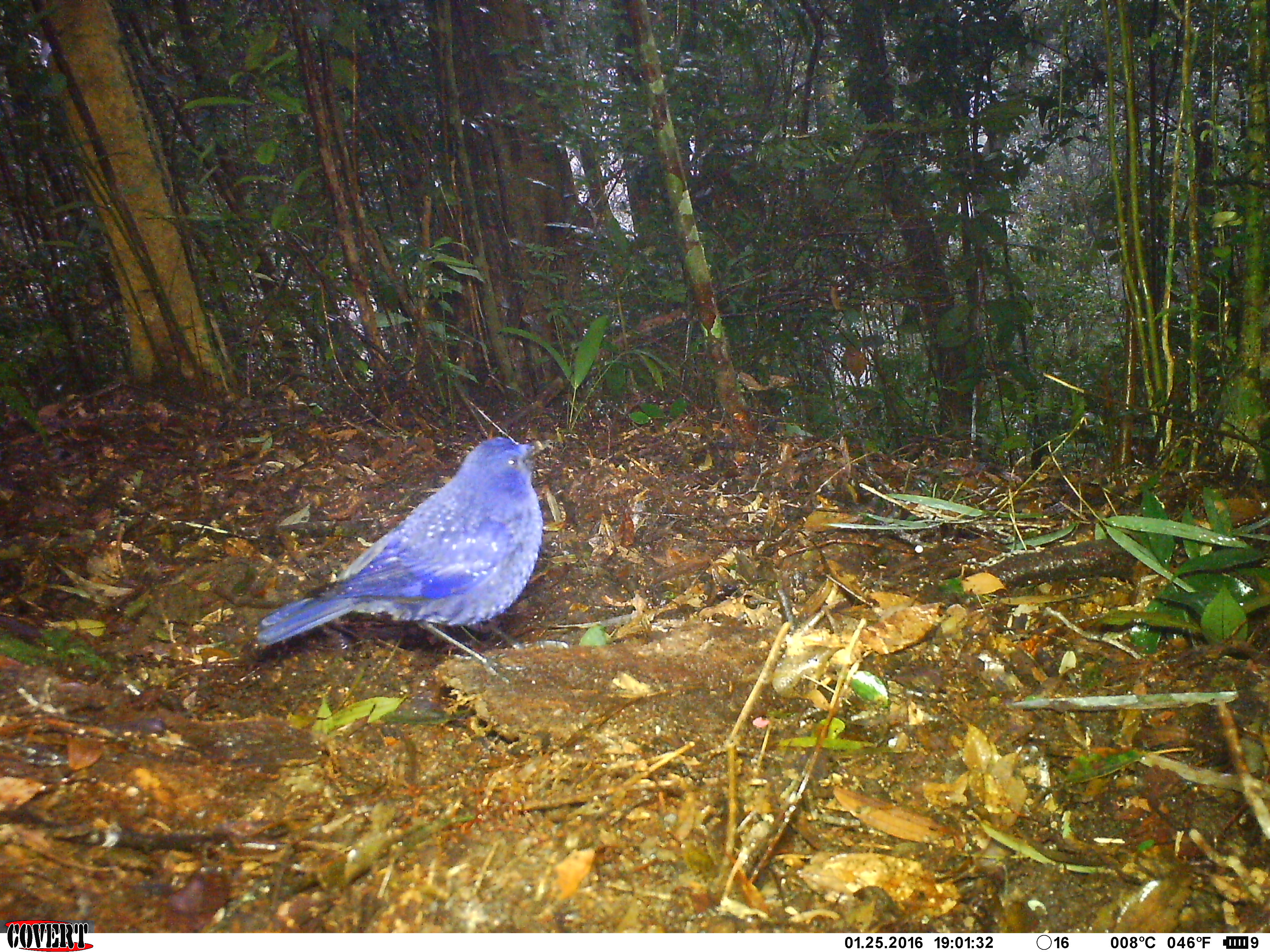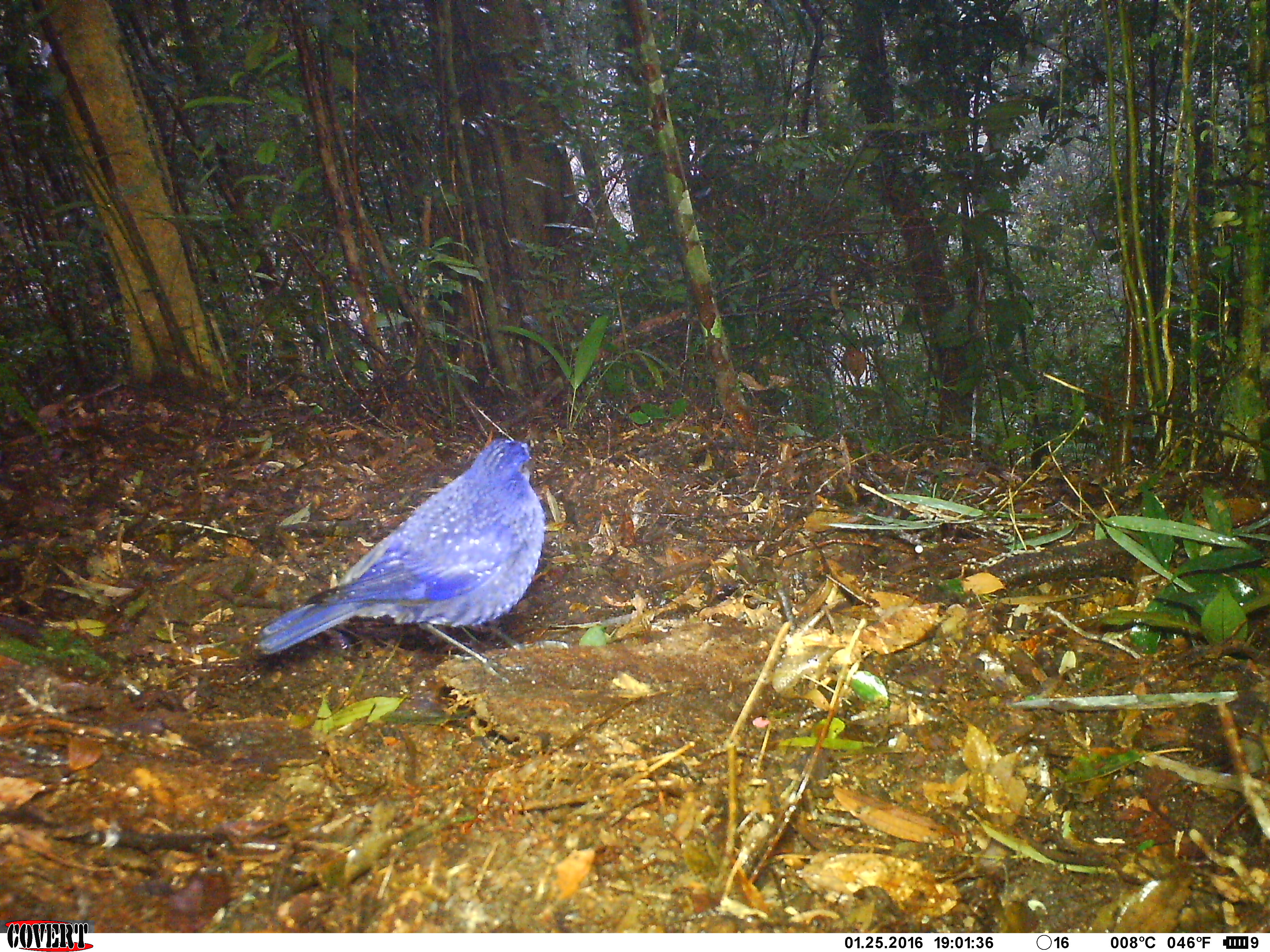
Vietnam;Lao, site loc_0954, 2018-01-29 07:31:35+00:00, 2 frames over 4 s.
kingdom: Animalia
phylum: Chordata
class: Aves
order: Passeriformes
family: Muscicapidae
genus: Myophonus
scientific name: Myophonus caeruleus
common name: blue whistling thrush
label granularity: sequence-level